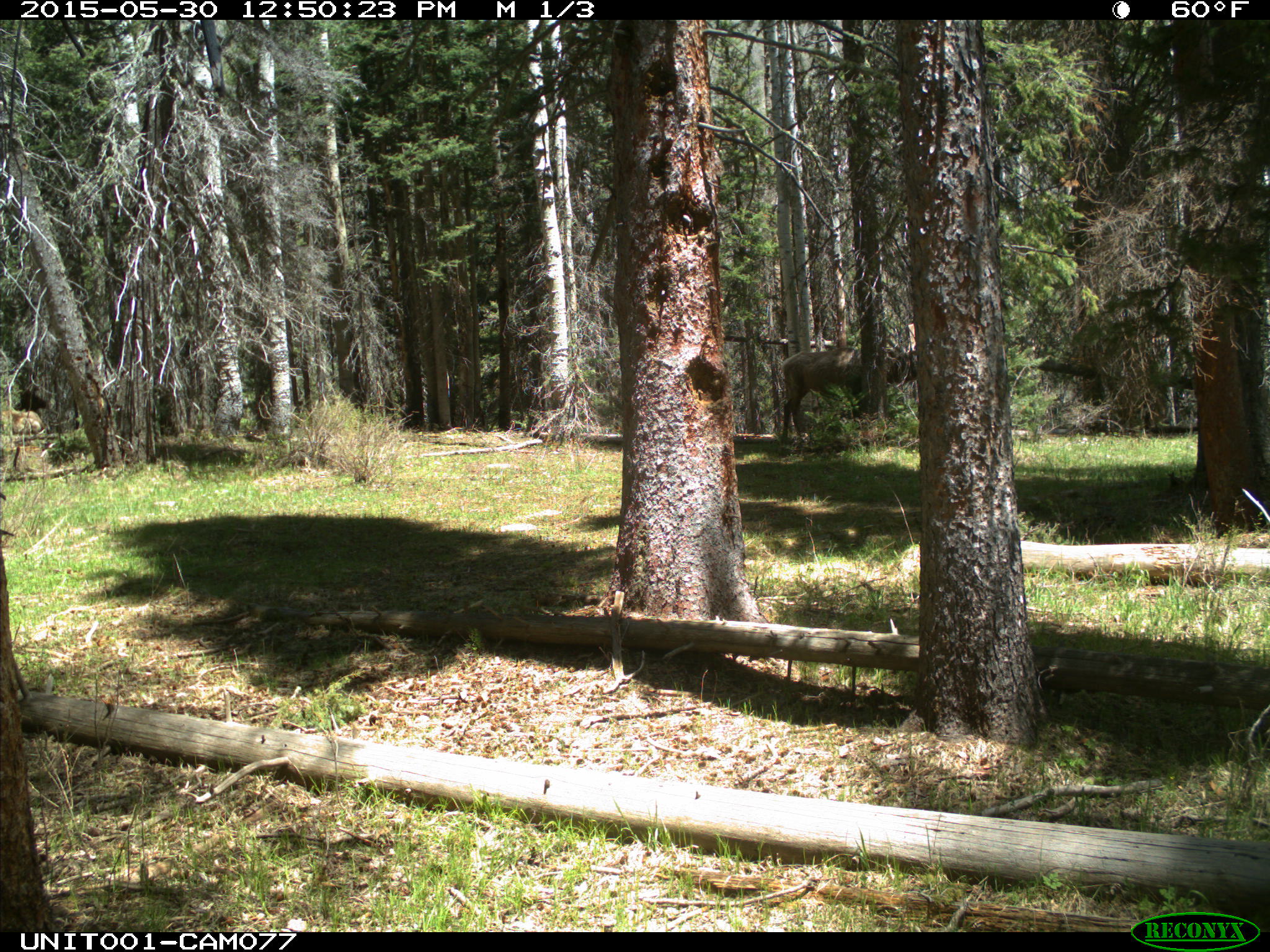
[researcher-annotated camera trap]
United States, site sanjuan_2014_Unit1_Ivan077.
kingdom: Animalia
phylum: Chordata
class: Mammalia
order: Artiodactyla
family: Cervidae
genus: Cervus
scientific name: Cervus elaphus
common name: red deer